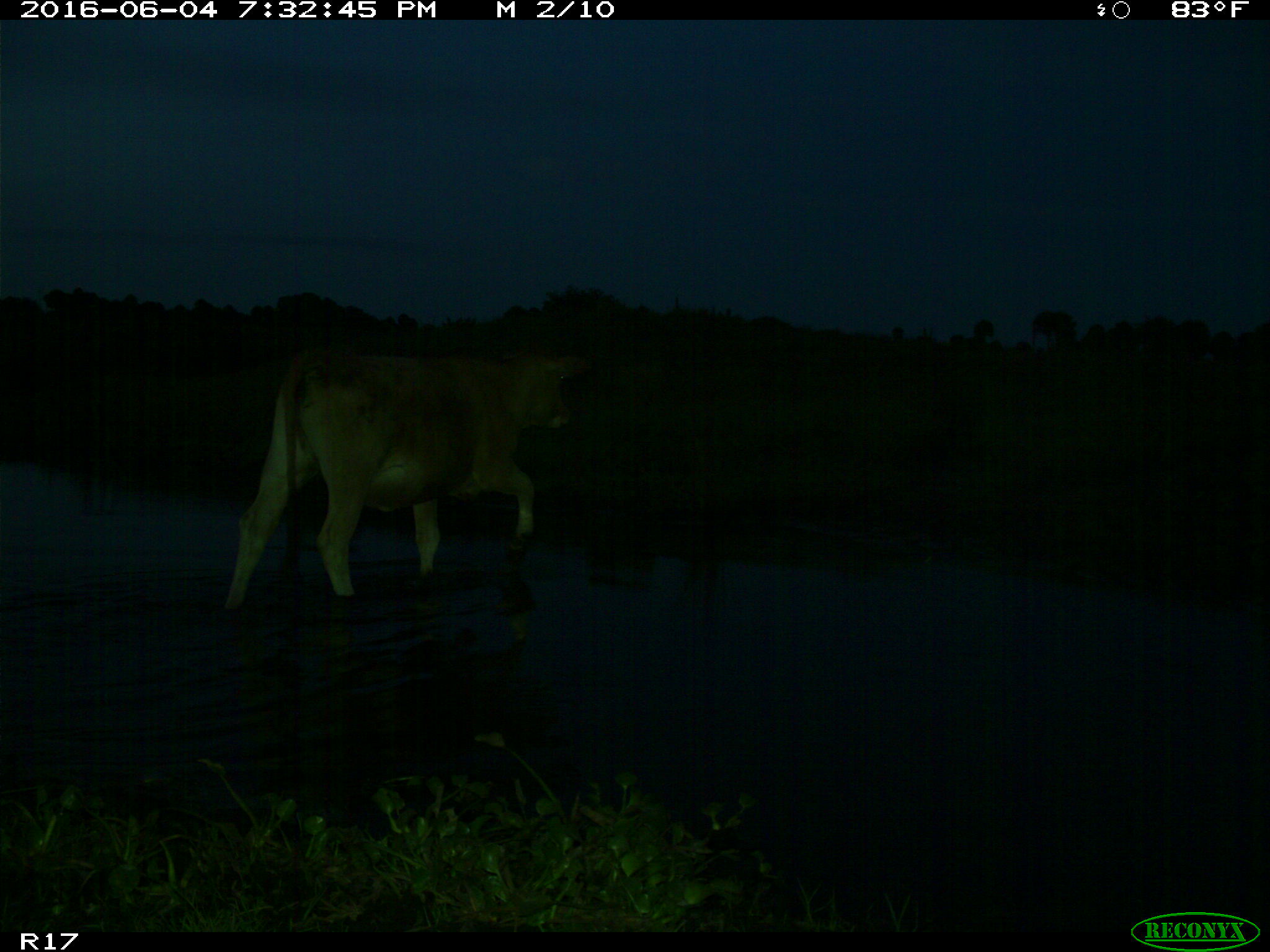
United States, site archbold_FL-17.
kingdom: Animalia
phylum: Chordata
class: Mammalia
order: Artiodactyla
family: Bovidae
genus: Bos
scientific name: Bos taurus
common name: domestic cow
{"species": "Bos taurus (domestic cow)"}